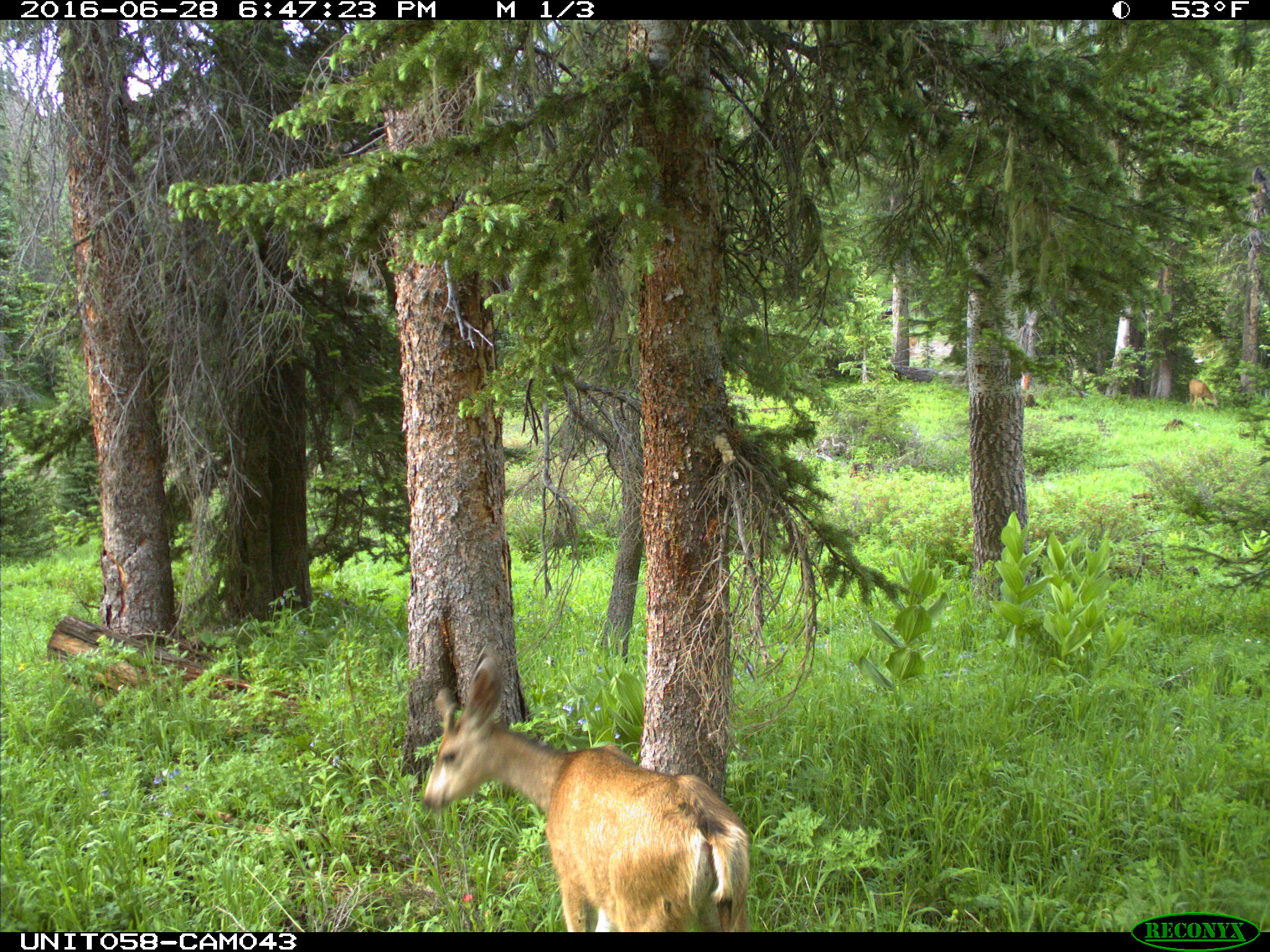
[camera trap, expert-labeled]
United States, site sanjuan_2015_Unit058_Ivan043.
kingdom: Animalia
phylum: Chordata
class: Mammalia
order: Artiodactyla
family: Cervidae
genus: Odocoileus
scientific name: Odocoileus hemionus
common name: mule deer